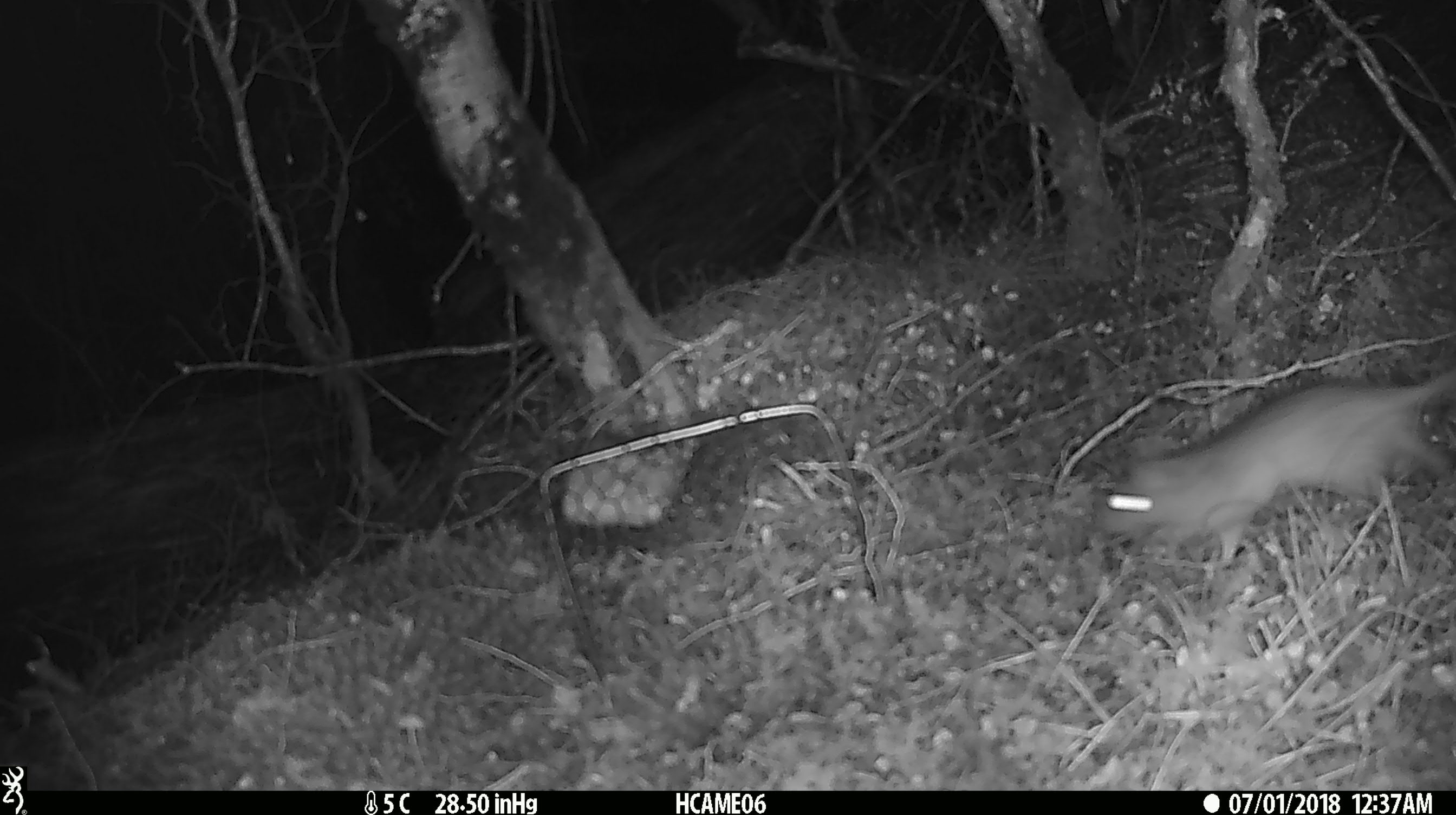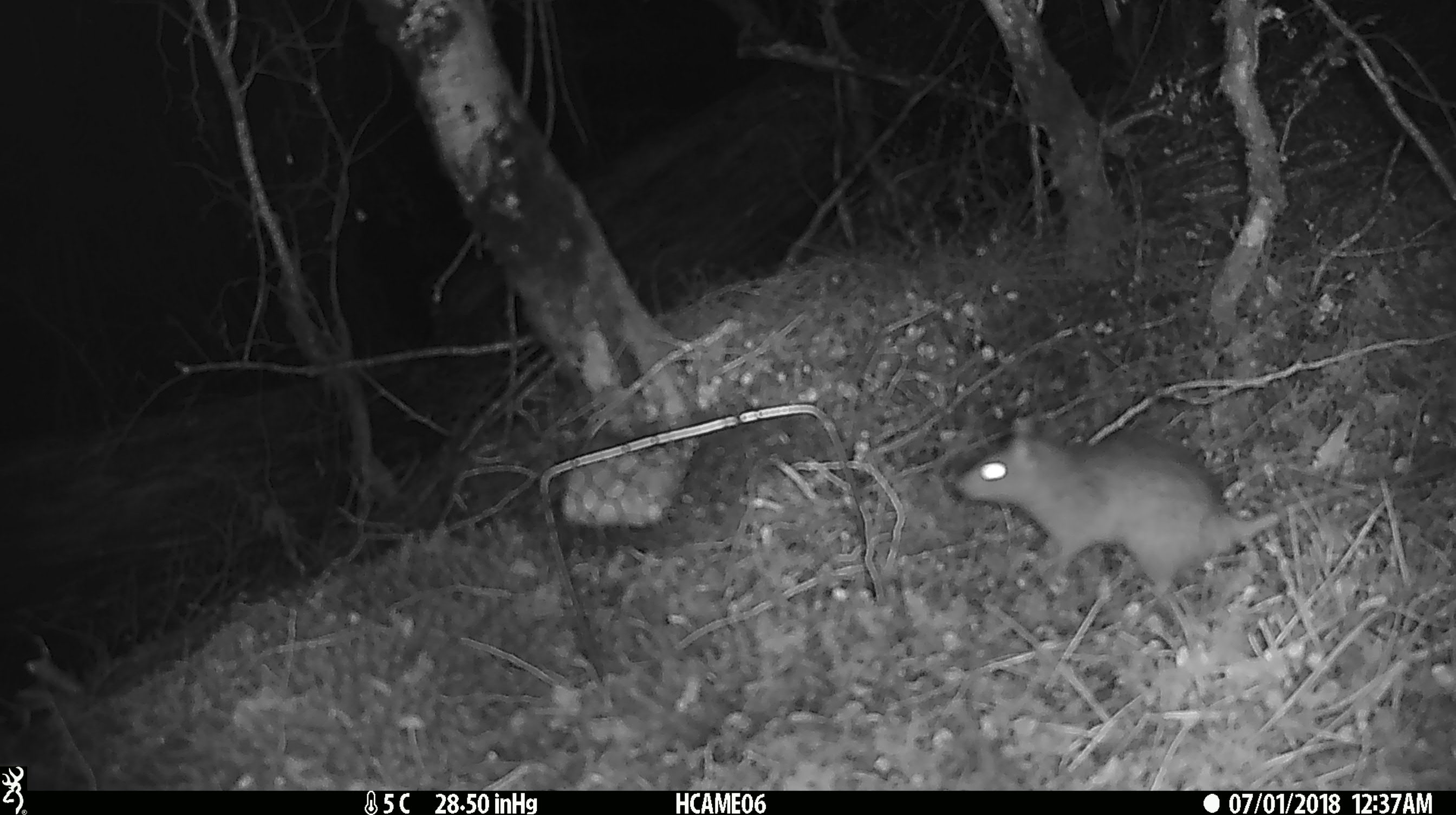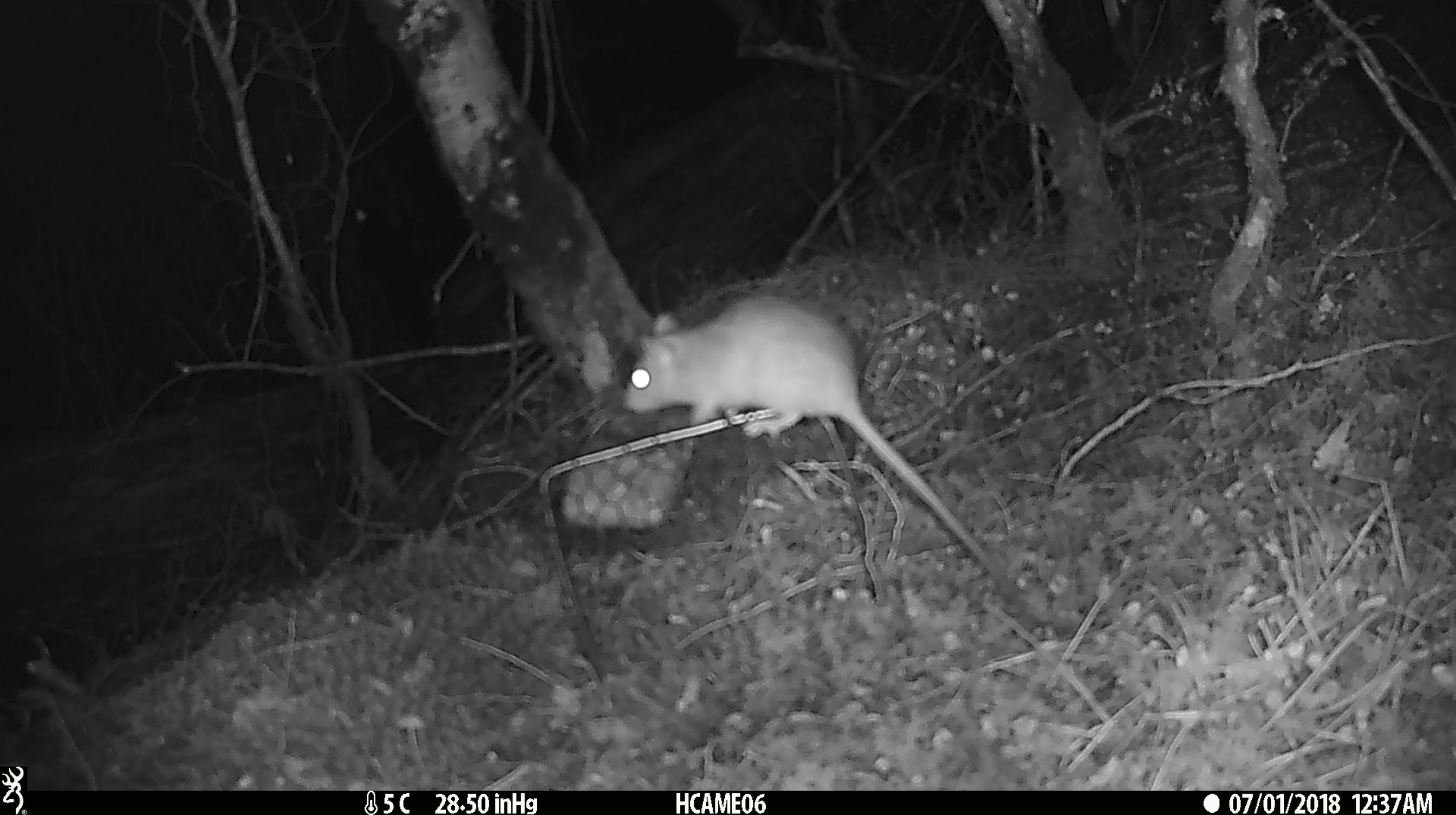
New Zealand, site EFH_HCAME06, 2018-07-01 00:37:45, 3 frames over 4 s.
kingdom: Animalia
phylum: Chordata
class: Mammalia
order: Rodentia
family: Muridae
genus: Rattus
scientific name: Rattus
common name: rat